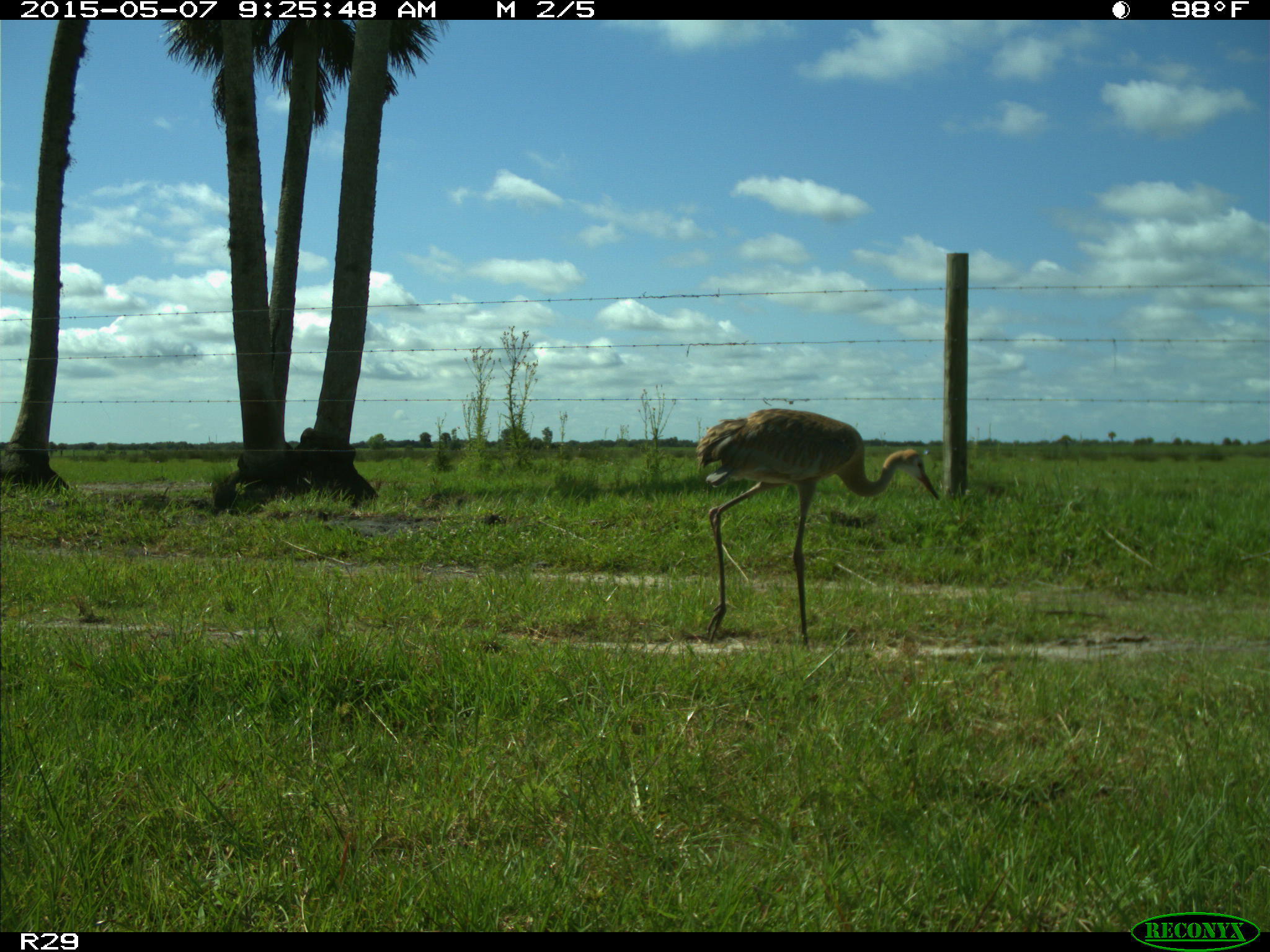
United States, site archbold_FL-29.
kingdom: Animalia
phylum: Chordata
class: Aves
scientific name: Aves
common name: birds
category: unidentified bird